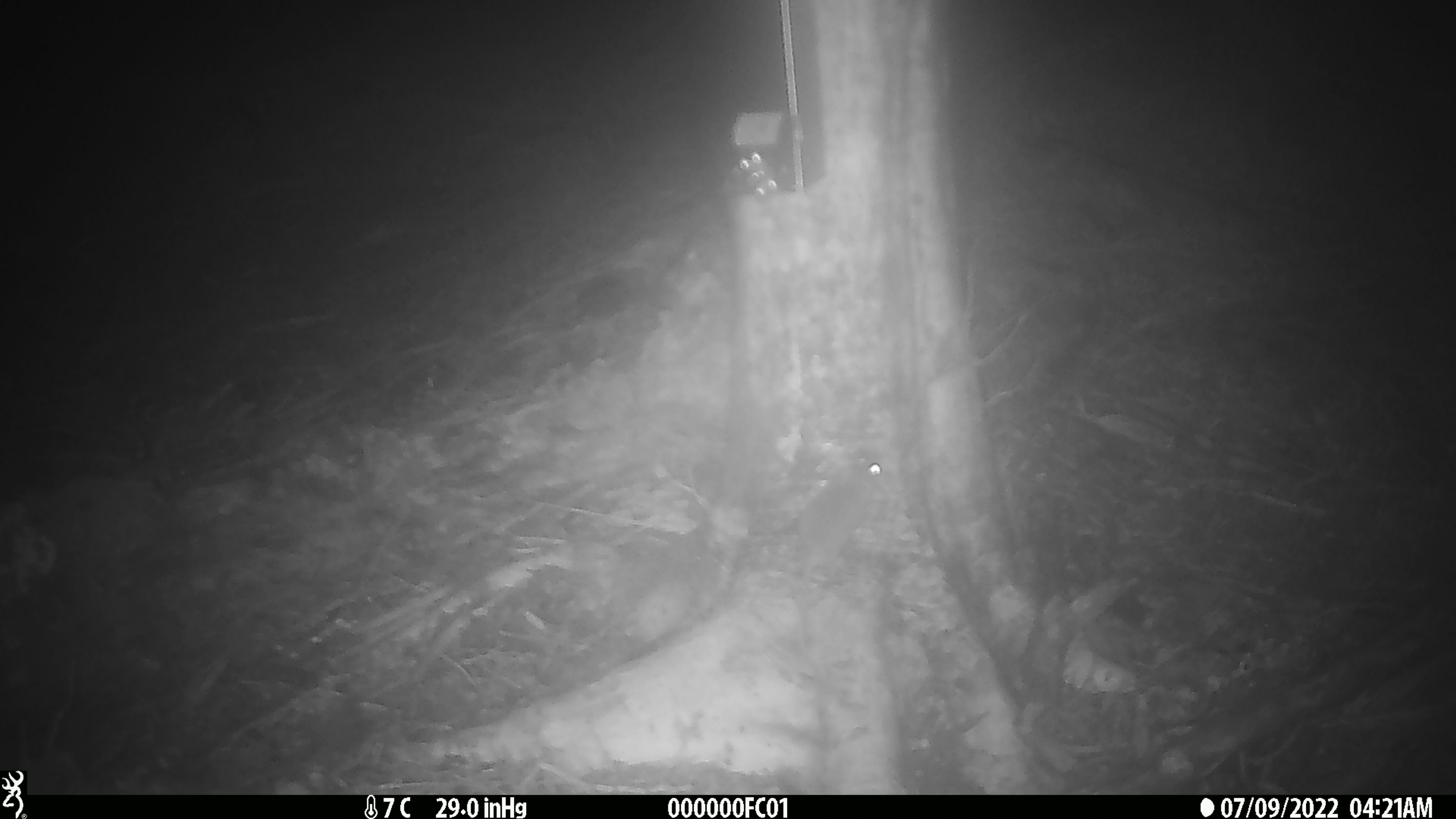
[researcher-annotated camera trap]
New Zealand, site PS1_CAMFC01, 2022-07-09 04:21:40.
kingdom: Animalia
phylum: Chordata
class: Mammalia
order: Rodentia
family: Muridae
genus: Mus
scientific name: Mus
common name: mouse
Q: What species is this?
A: Mouse (Mus).